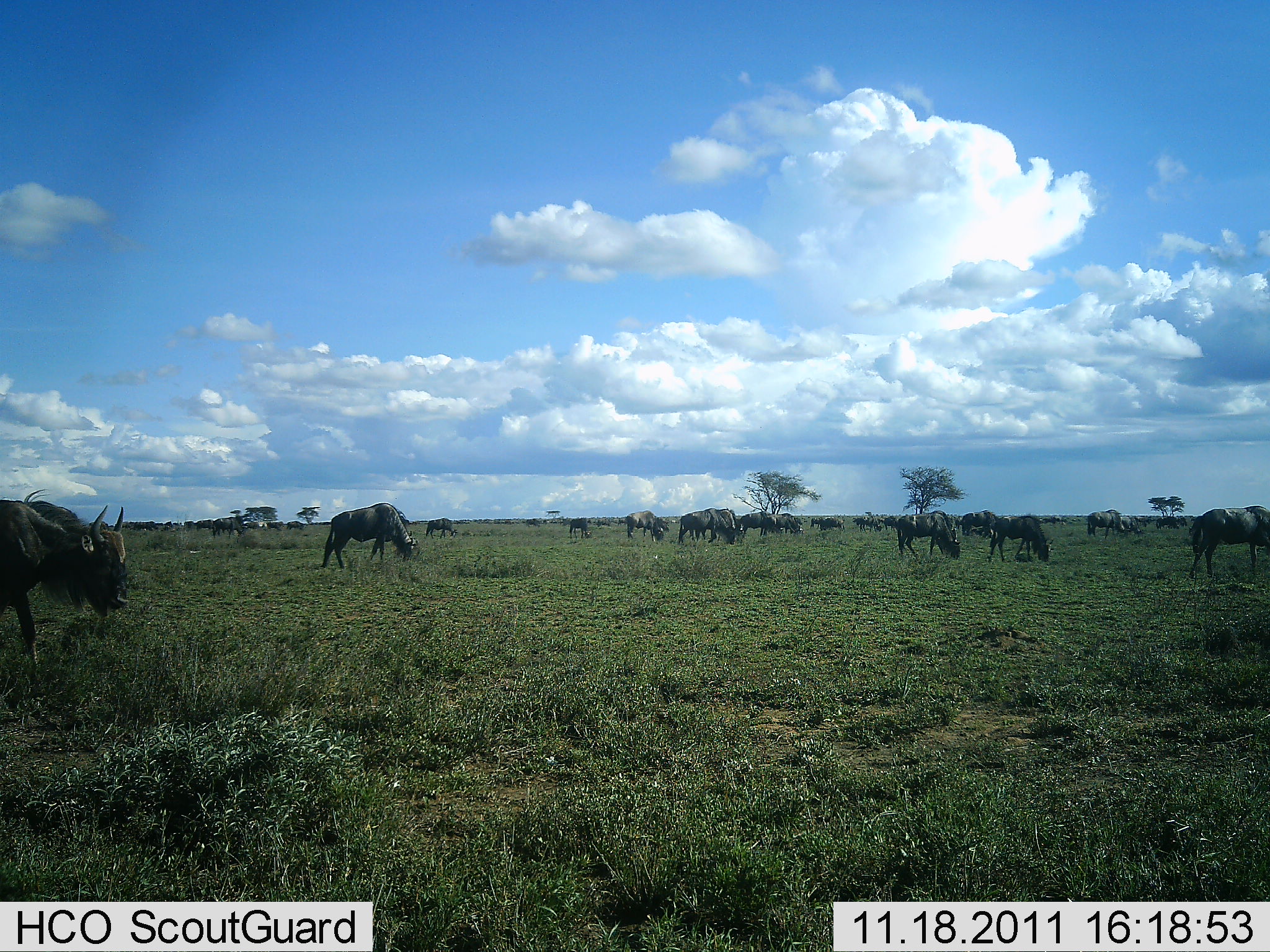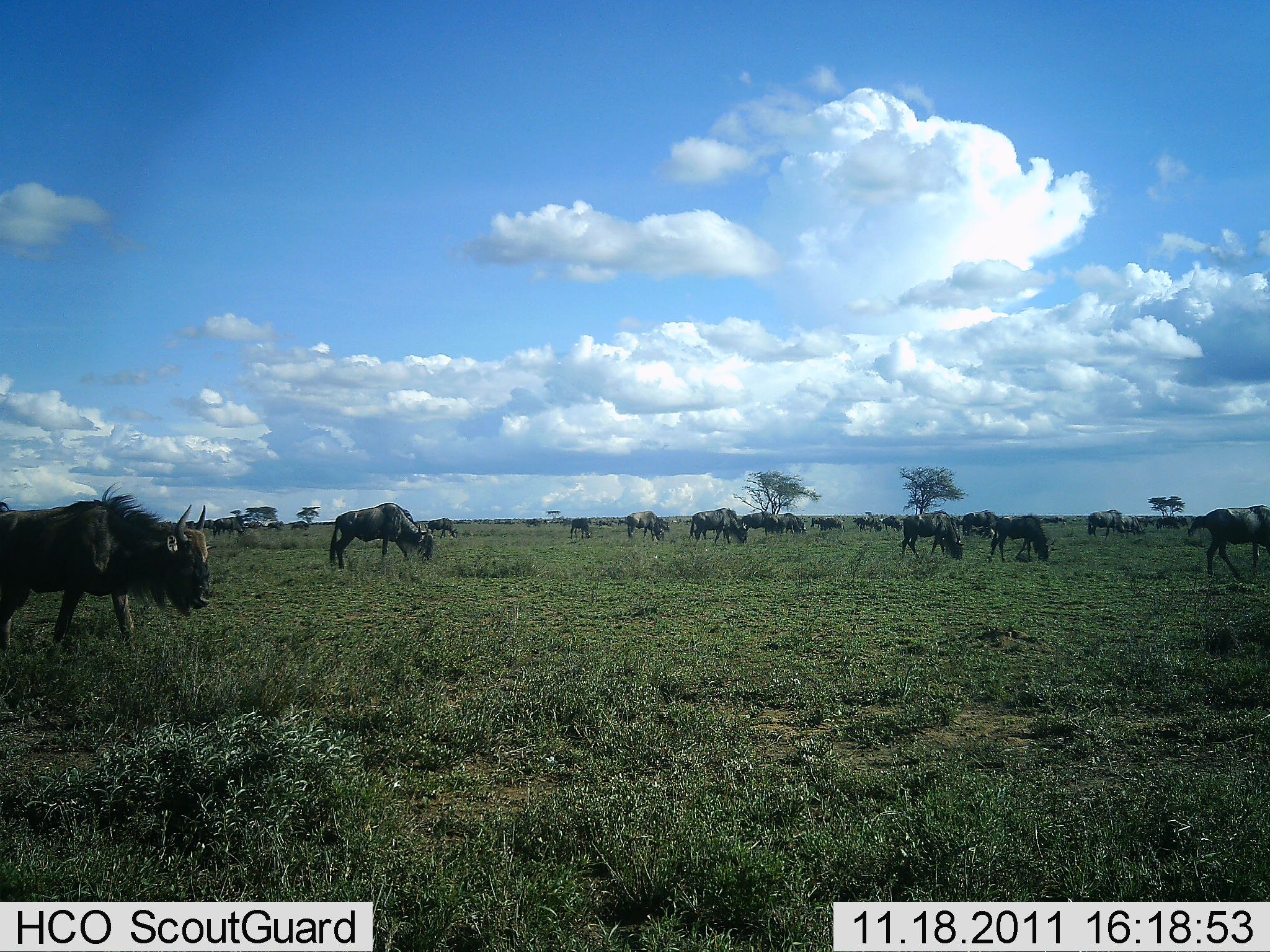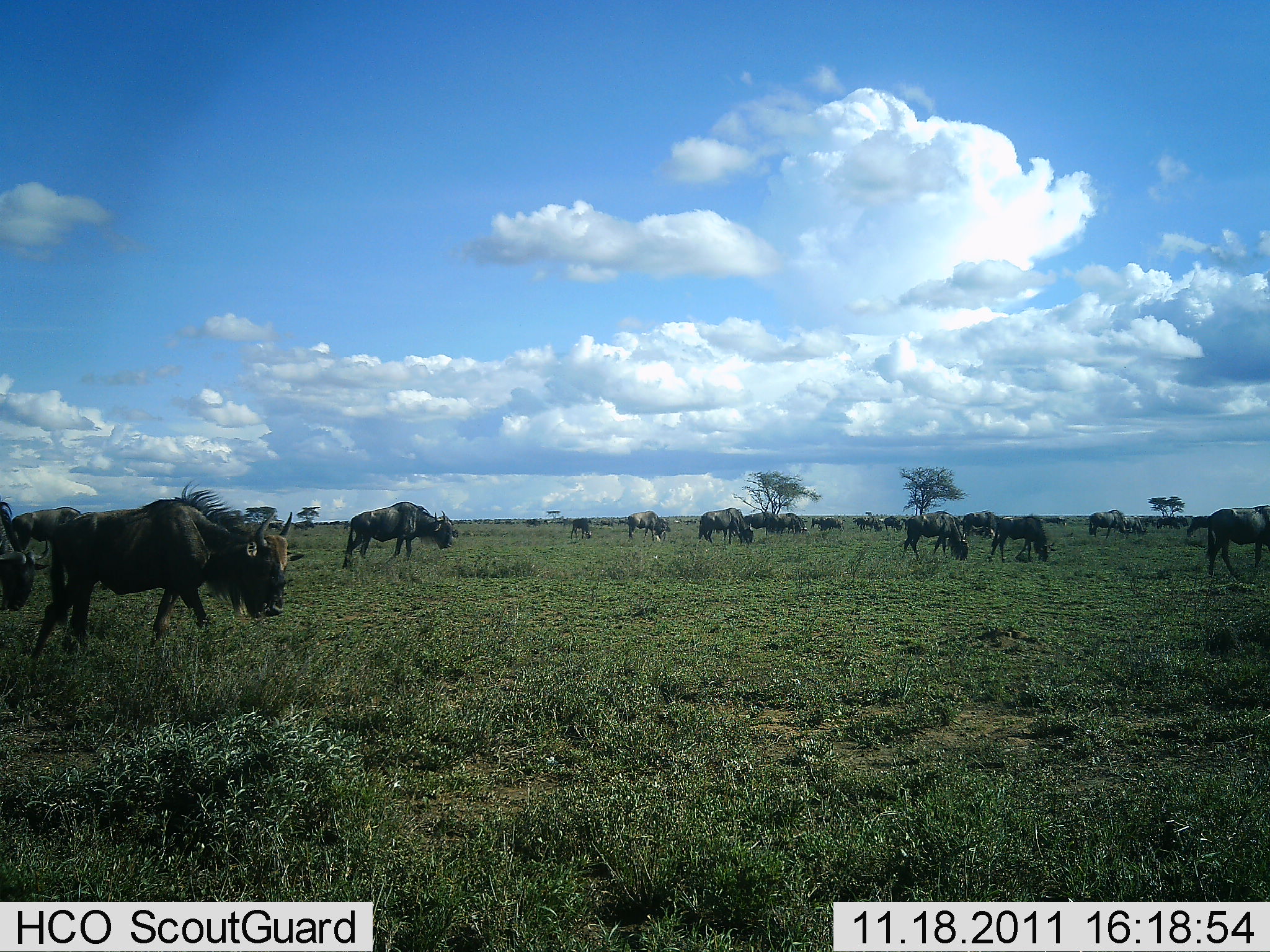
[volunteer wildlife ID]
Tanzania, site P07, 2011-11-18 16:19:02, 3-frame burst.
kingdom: Animalia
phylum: Chordata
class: Mammalia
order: Artiodactyla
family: Bovidae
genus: Connochaetes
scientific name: Connochaetes taurinus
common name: blue wildebeest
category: wildebeest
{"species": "wildebeest (blue wildebeest) (Connochaetes taurinus)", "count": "11-50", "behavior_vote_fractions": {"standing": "0%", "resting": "0%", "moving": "30%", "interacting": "0%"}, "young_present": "0%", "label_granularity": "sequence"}